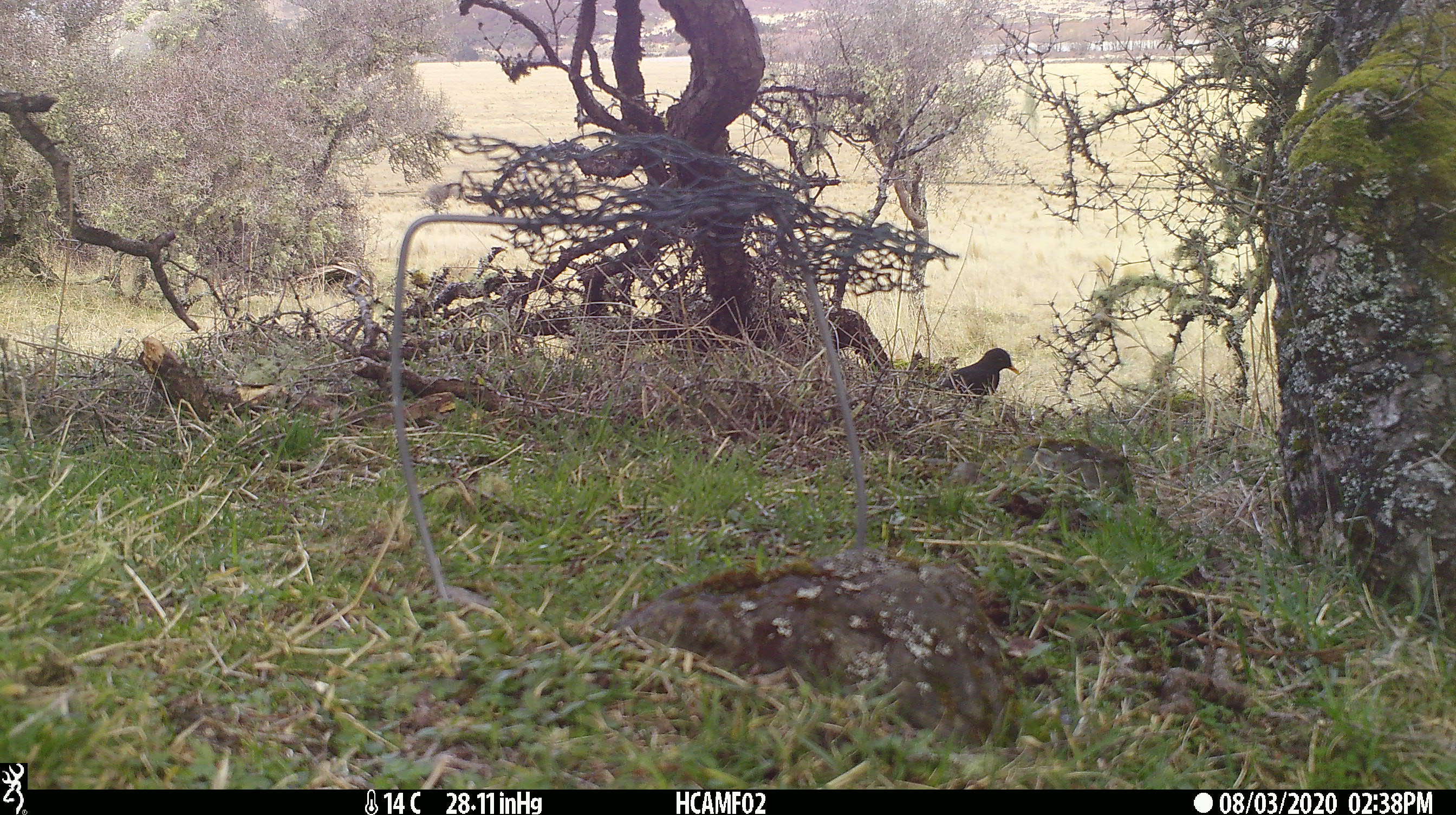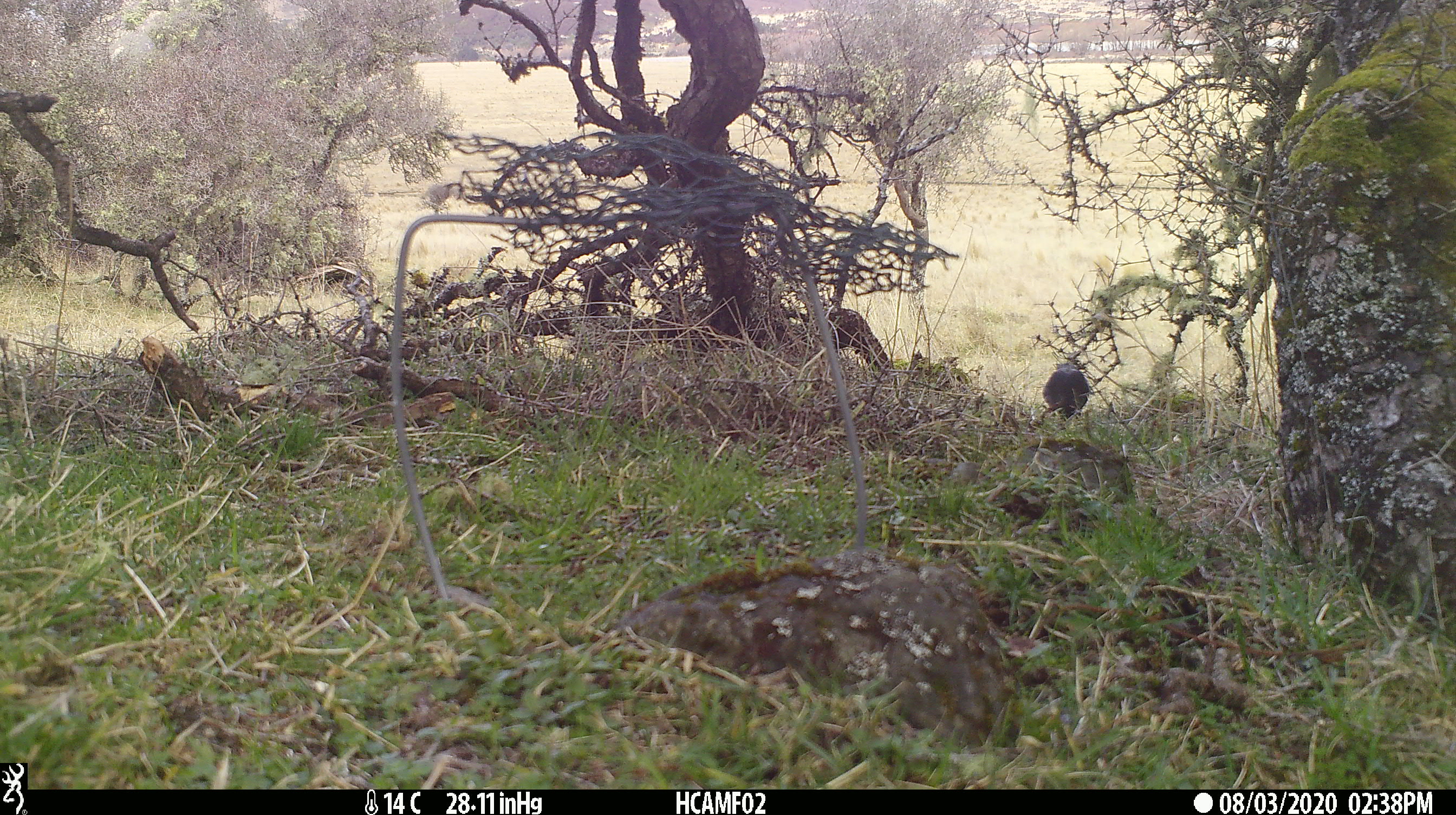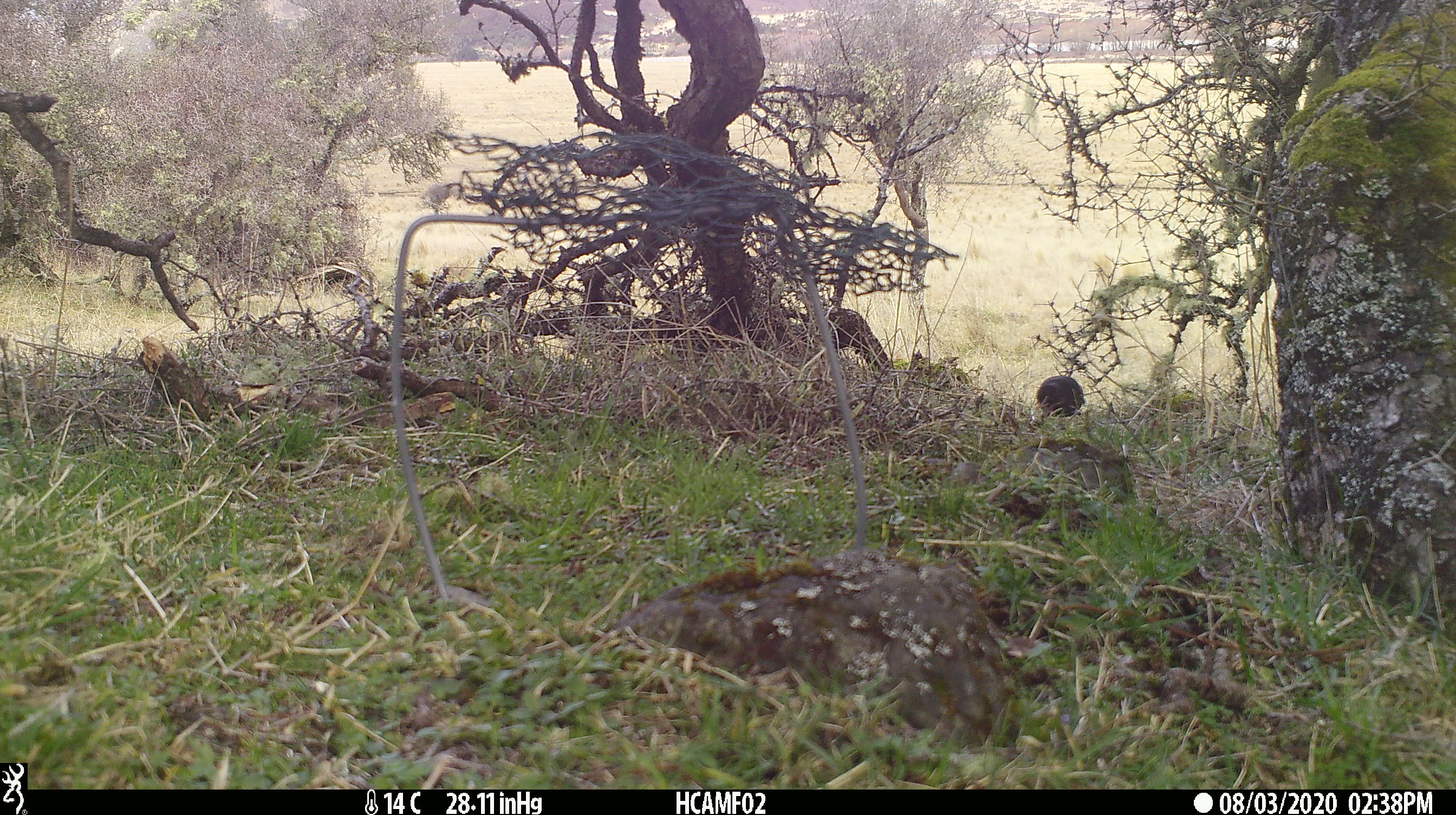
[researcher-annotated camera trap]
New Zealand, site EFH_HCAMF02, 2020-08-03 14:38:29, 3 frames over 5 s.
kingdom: Animalia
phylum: Chordata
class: Aves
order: Passeriformes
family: Turdidae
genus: Turdus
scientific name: Turdus merula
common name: eurasian blackbird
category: blackbird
Blackbird (eurasian blackbird) (Turdus merula).